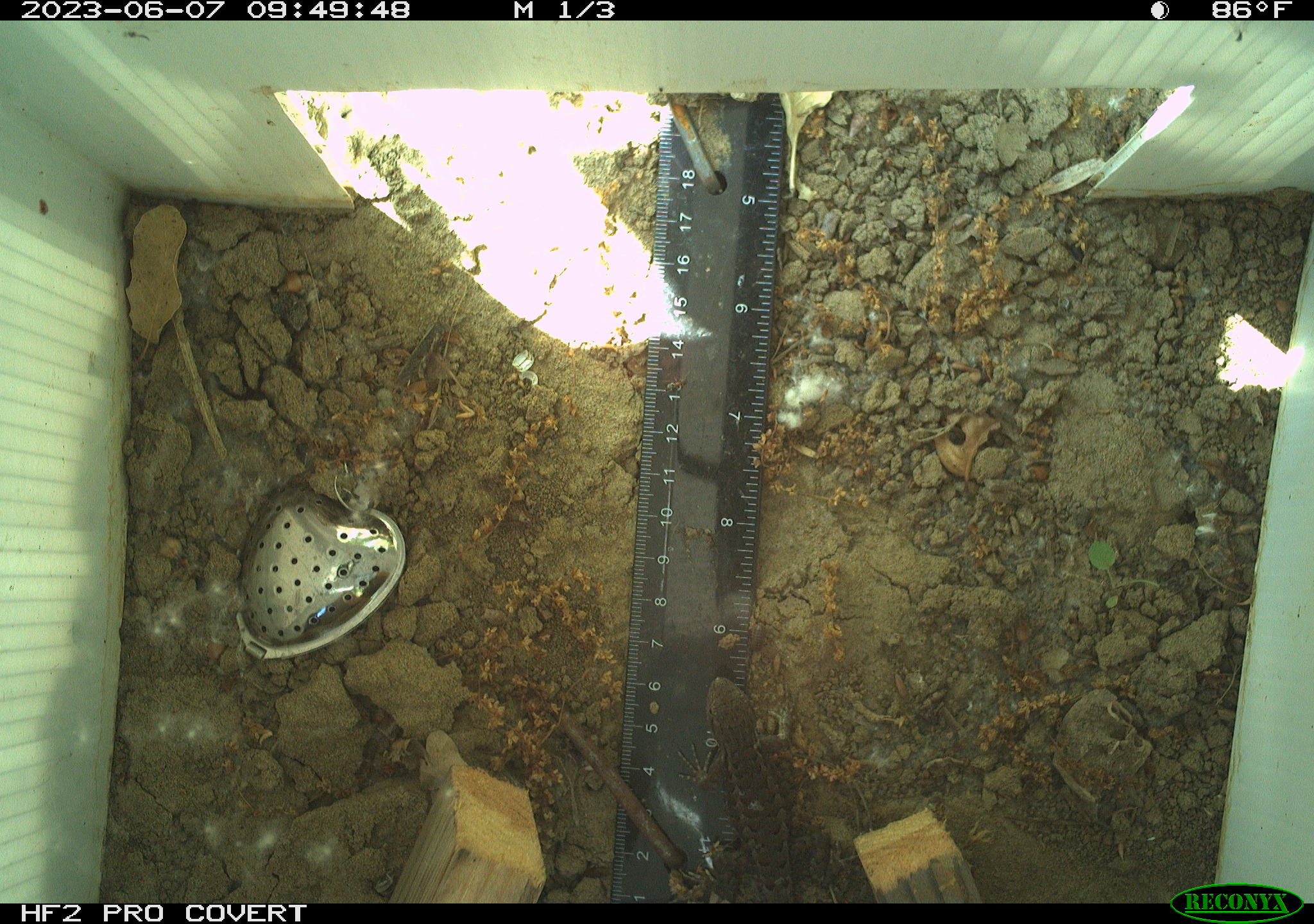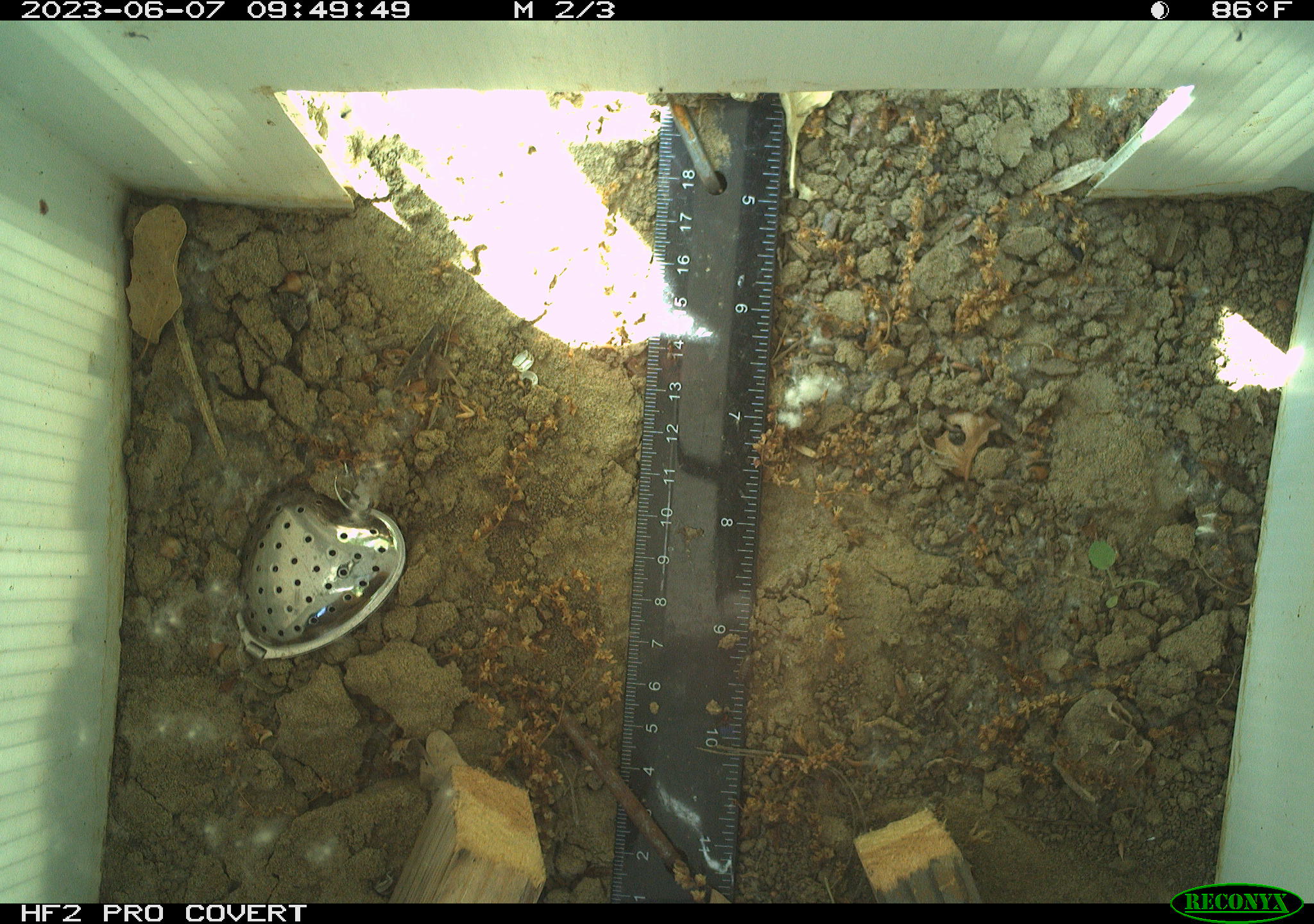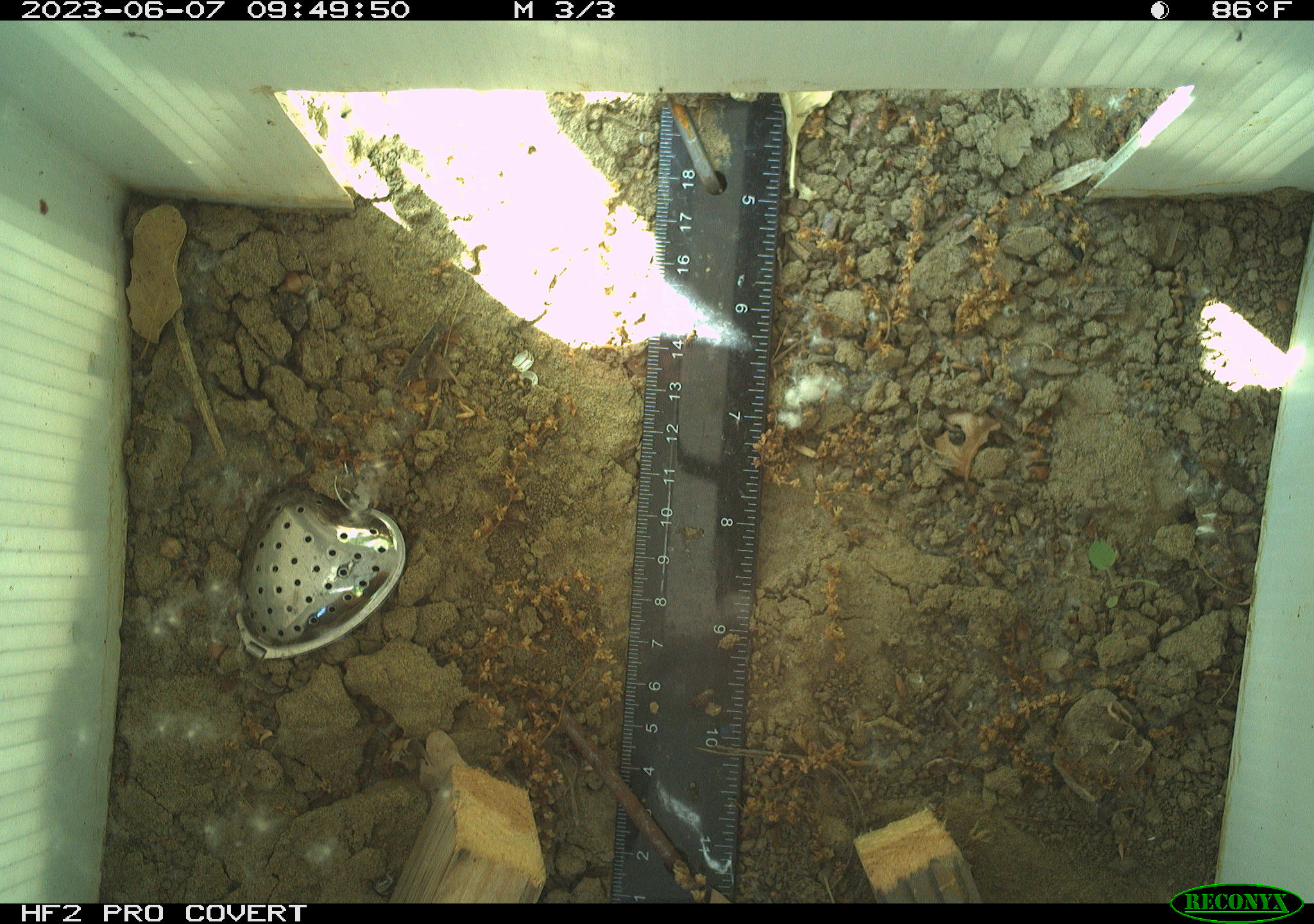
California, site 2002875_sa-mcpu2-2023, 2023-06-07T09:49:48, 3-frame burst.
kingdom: Animalia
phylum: Chordata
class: Reptilia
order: Squamata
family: Phrynosomatidae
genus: Sceloporus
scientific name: Sceloporus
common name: spiny lizards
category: sceloporus species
Sceloporus species (spiny lizards) (Sceloporus).